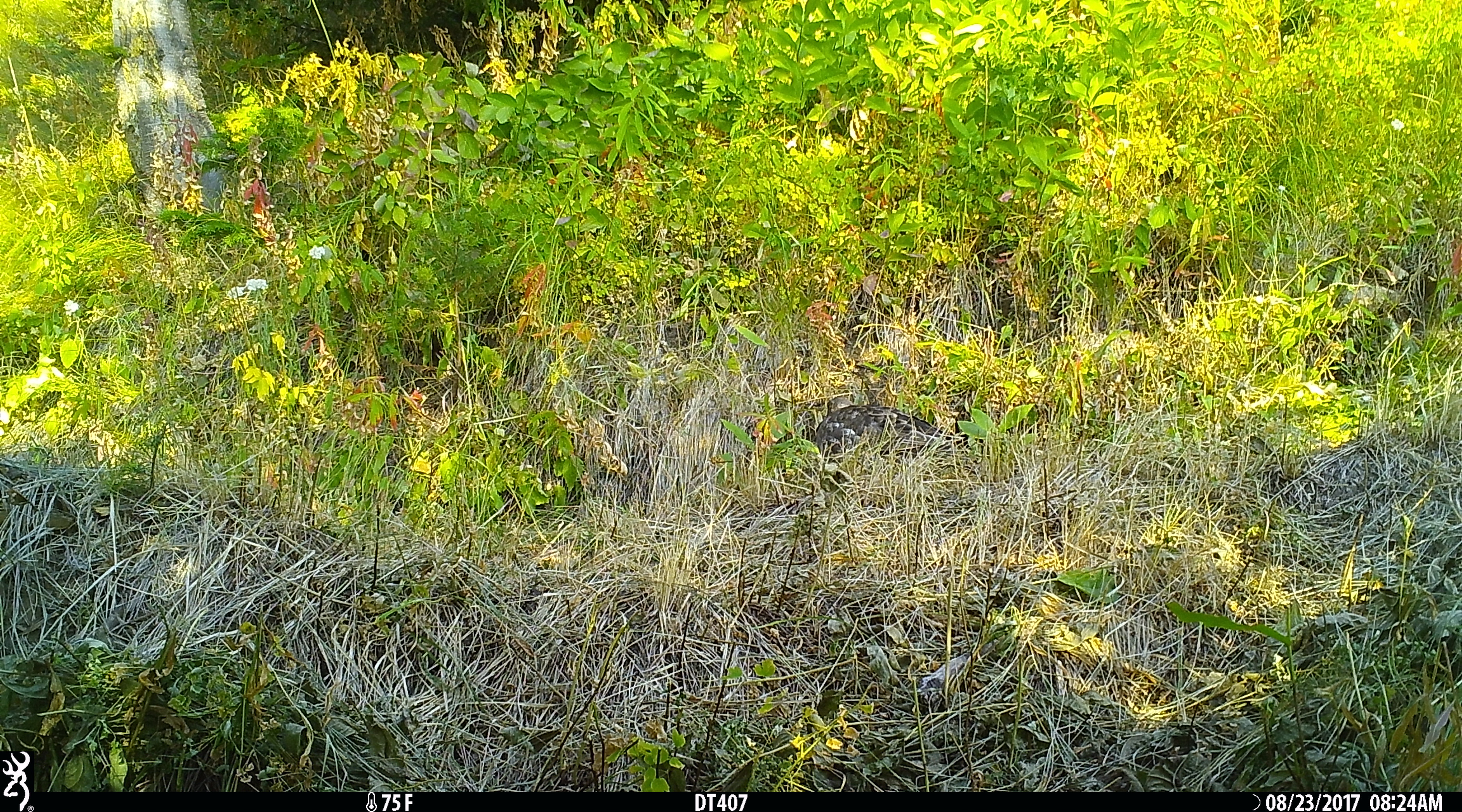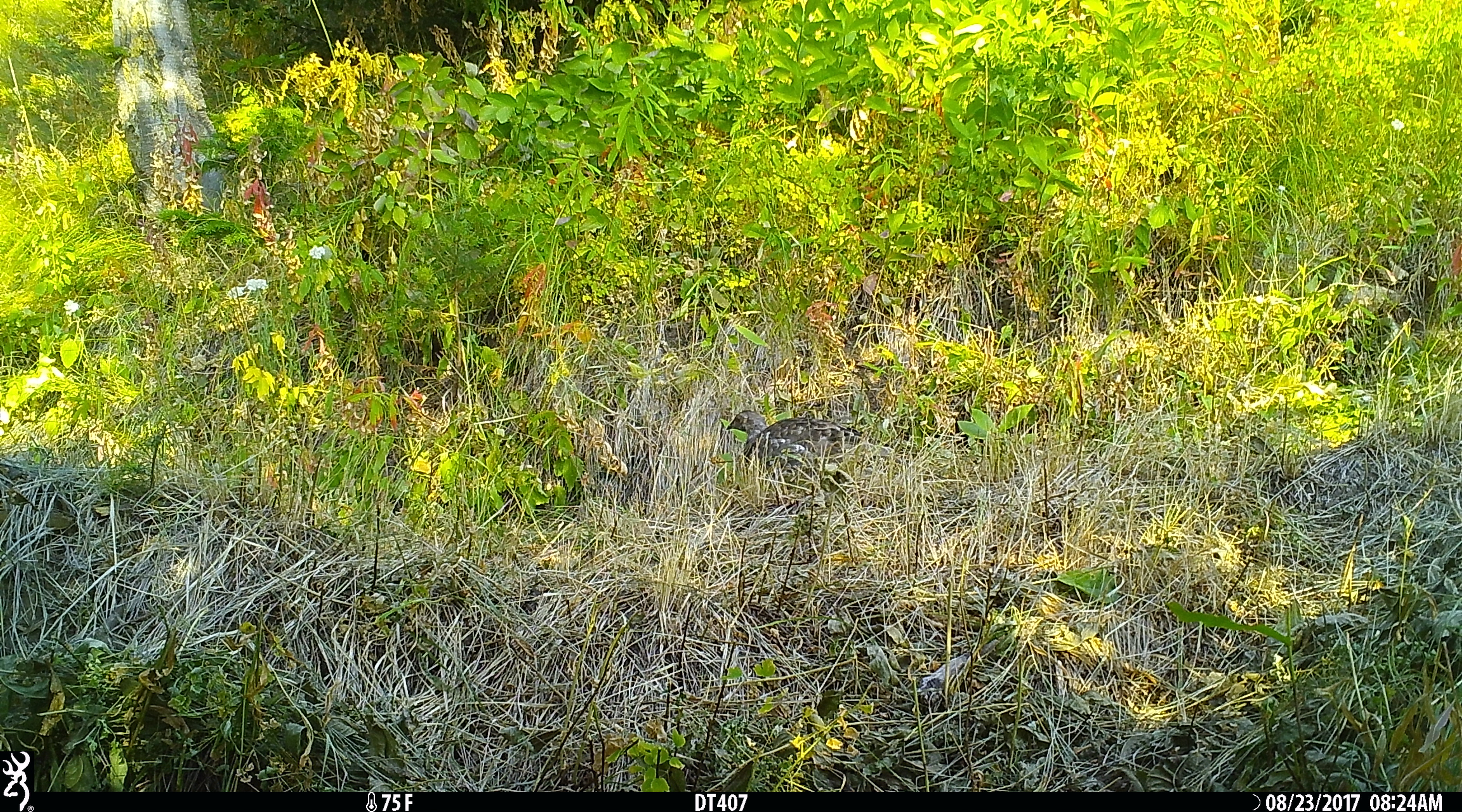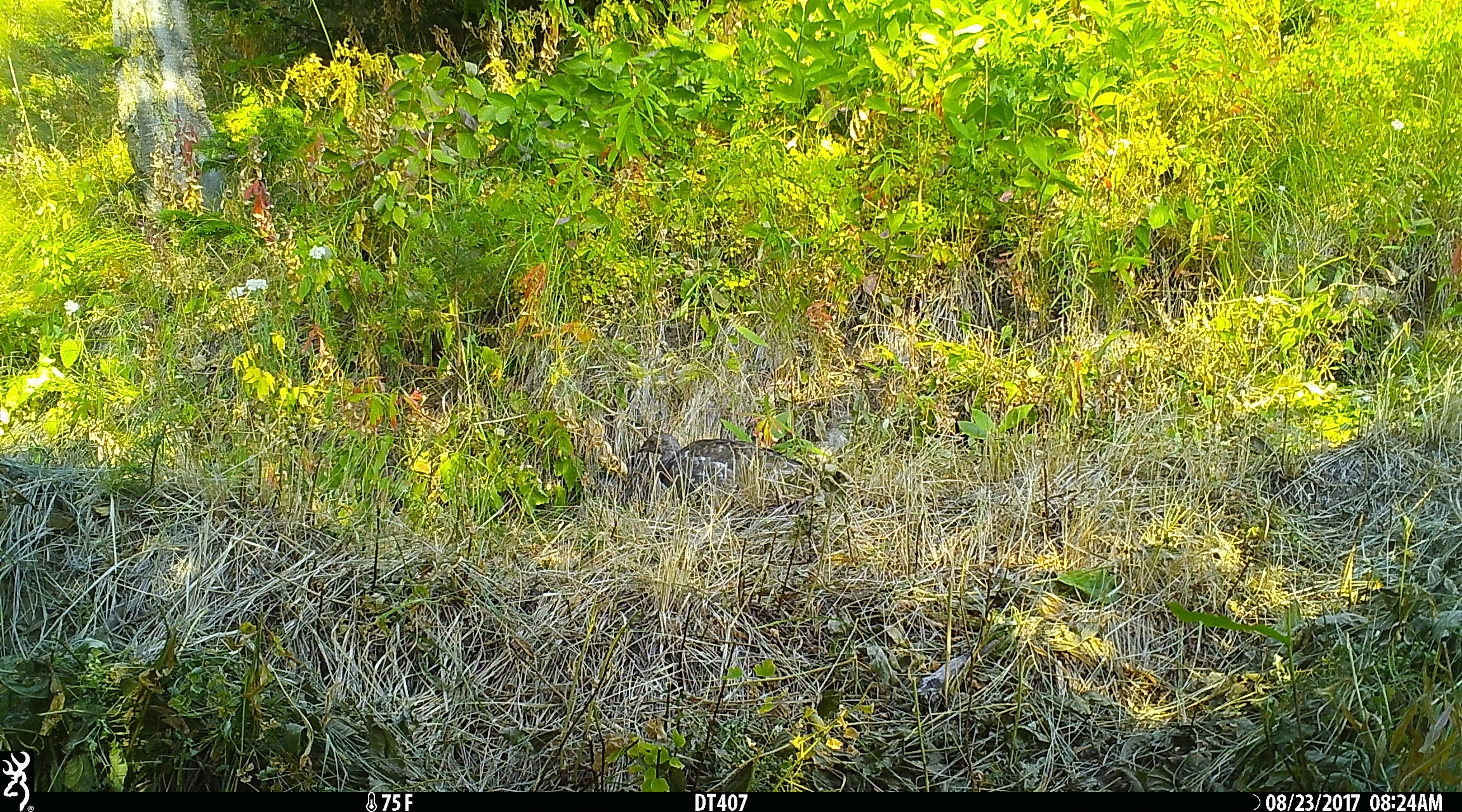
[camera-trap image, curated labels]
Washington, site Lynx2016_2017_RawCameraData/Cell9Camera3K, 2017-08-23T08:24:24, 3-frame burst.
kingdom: Animalia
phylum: Chordata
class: Aves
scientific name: Aves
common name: birds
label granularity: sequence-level